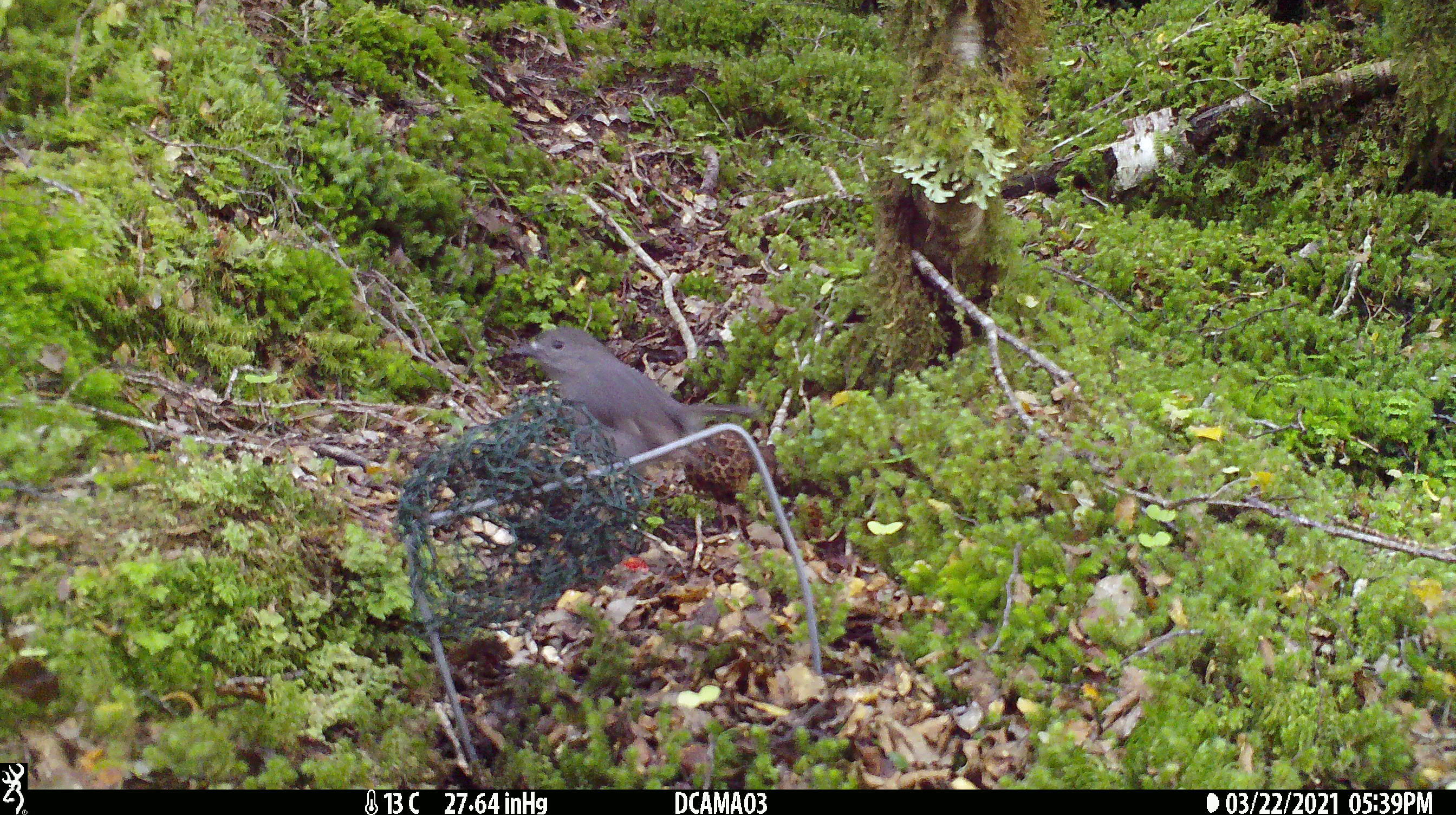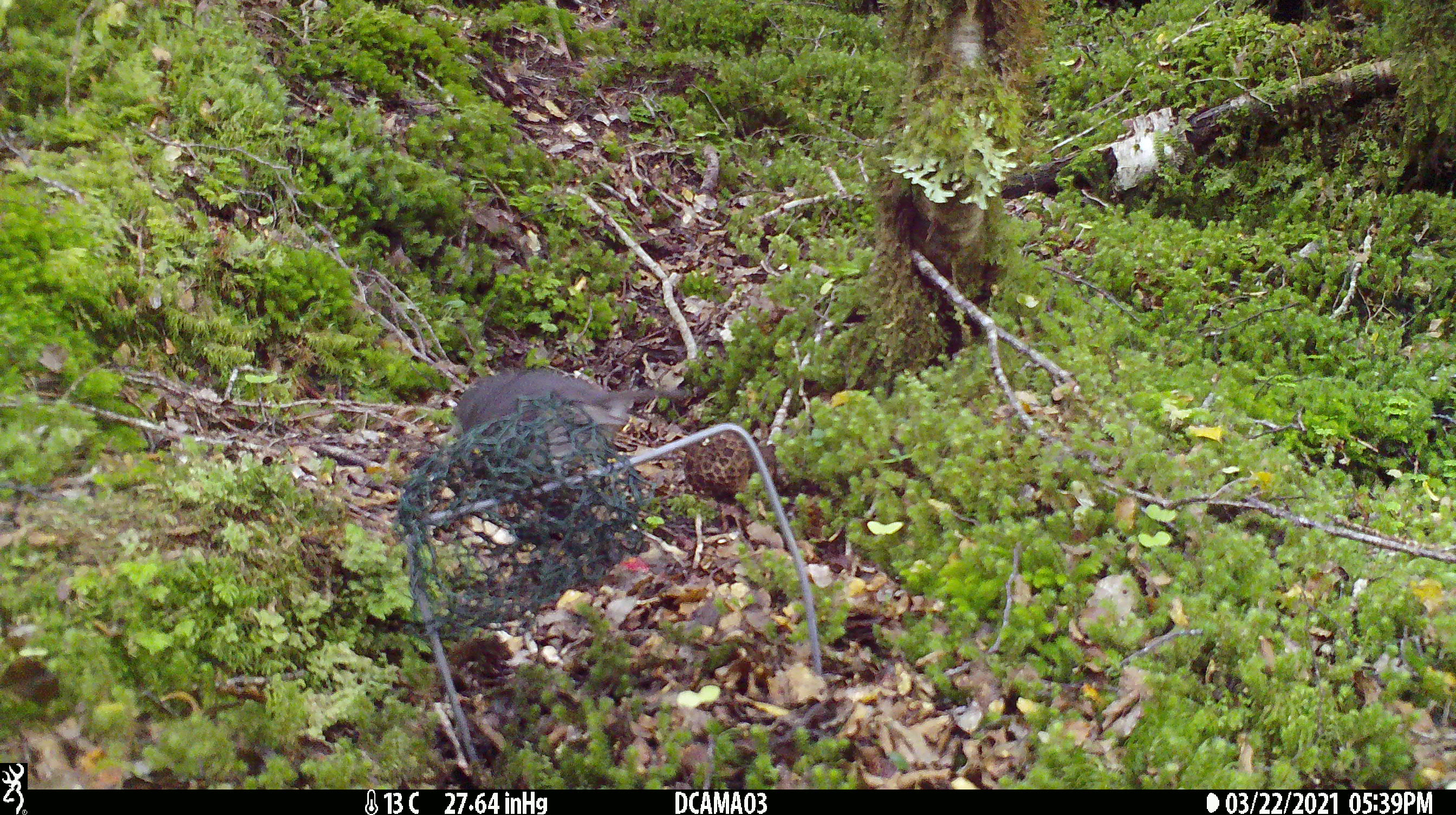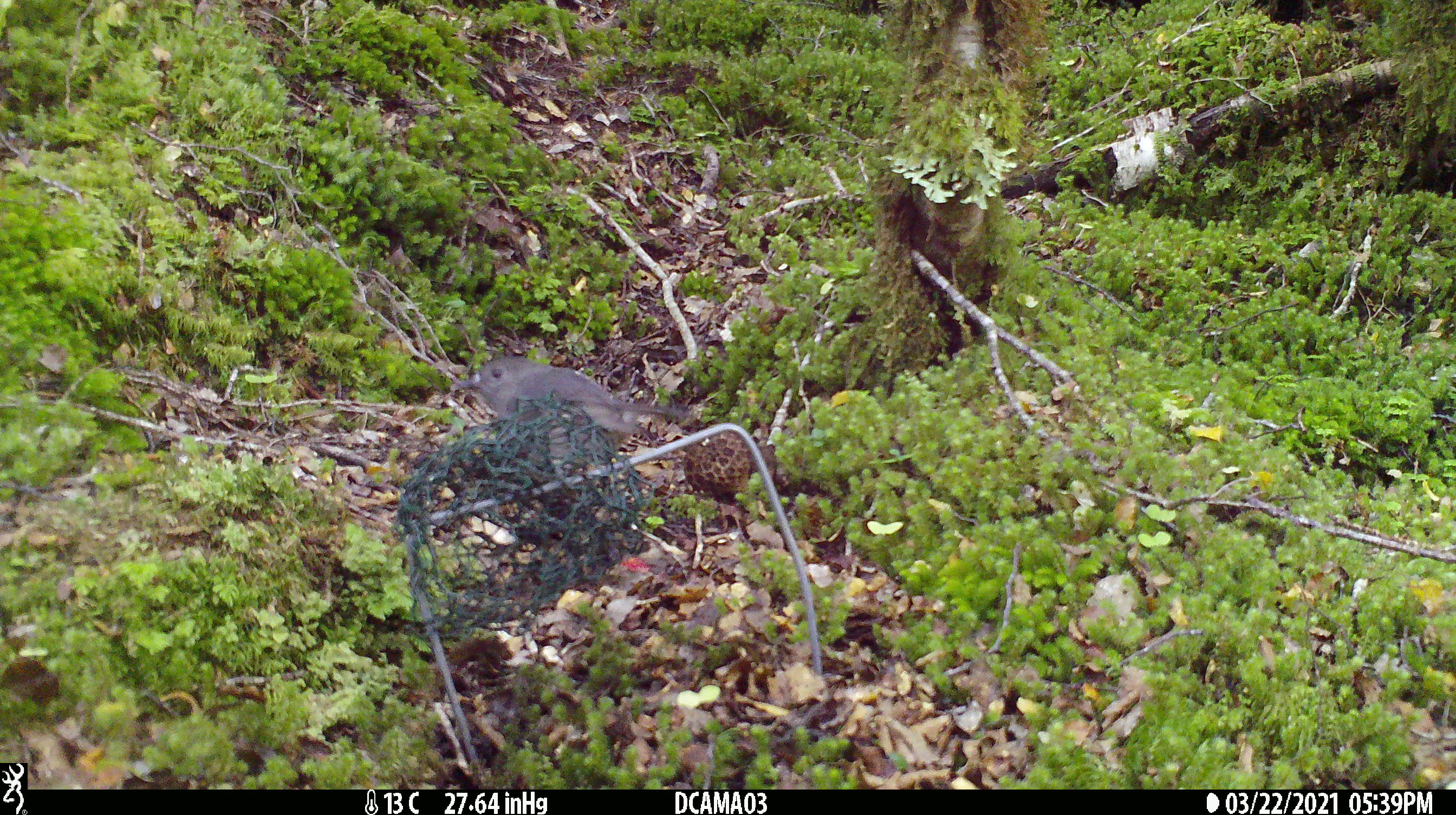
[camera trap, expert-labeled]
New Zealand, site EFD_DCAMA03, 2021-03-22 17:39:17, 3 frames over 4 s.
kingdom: Animalia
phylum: Chordata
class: Aves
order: Passeriformes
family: Petroicidae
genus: Petroica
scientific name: Petroica australis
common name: new zealand robin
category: robin